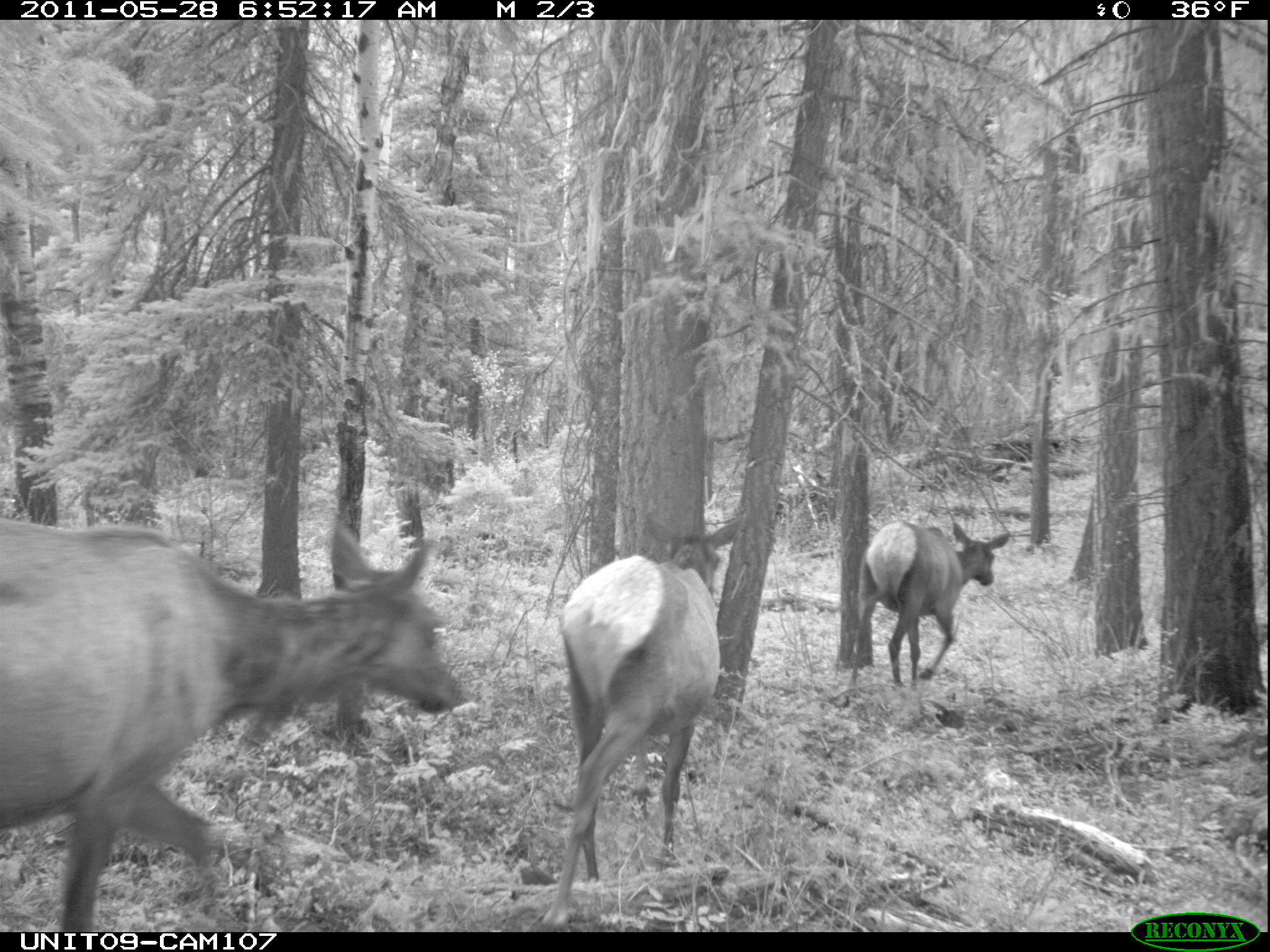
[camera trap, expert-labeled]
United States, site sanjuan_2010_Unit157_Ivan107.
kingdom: Animalia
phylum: Chordata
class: Mammalia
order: Artiodactyla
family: Cervidae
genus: Cervus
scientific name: Cervus elaphus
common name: red deer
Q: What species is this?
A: Cervus elaphus (red deer).